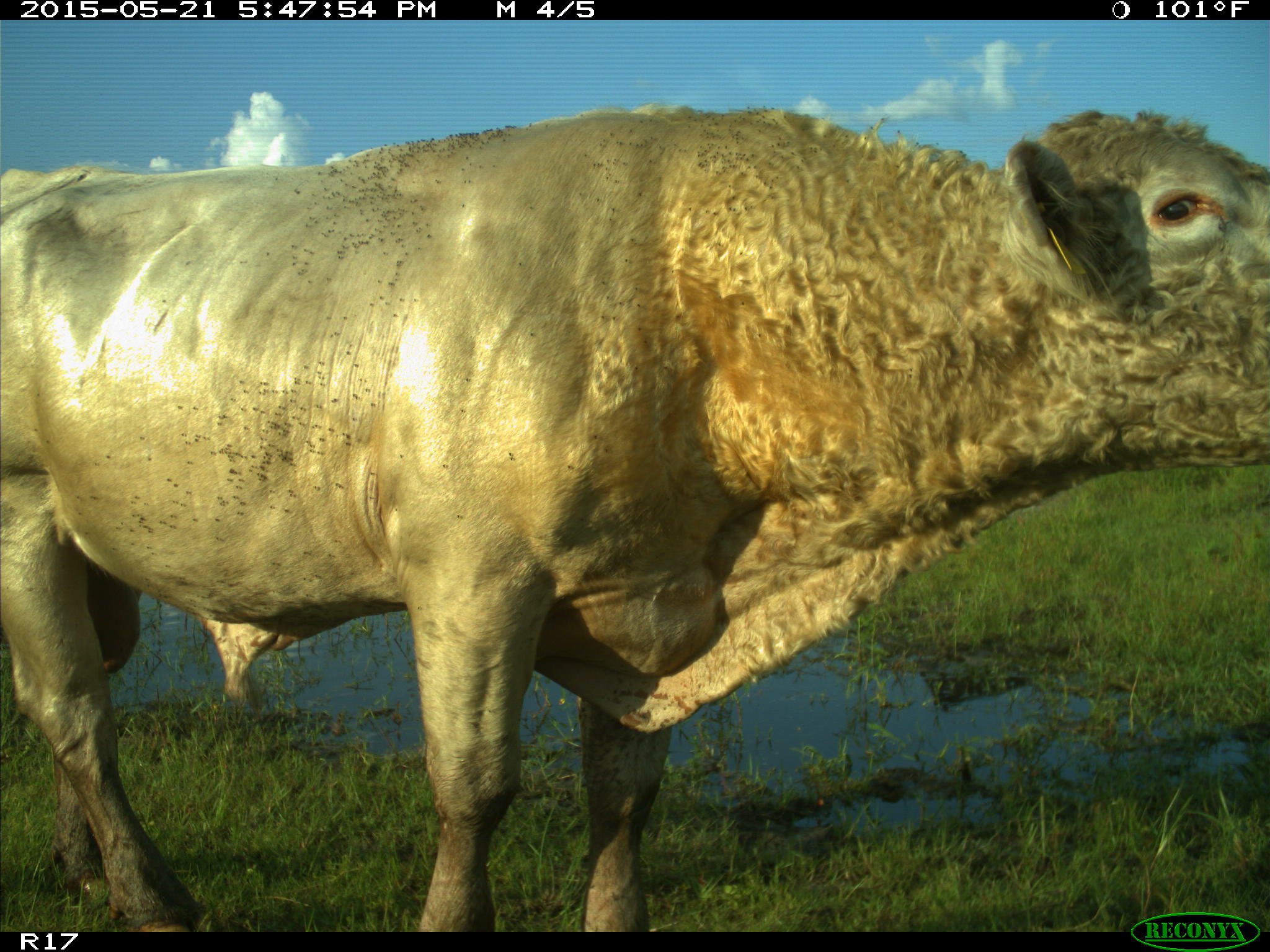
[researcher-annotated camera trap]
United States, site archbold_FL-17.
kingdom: Animalia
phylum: Chordata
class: Mammalia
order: Artiodactyla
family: Bovidae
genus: Bos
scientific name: Bos taurus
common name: domestic cow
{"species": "Bos taurus (domestic cow)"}